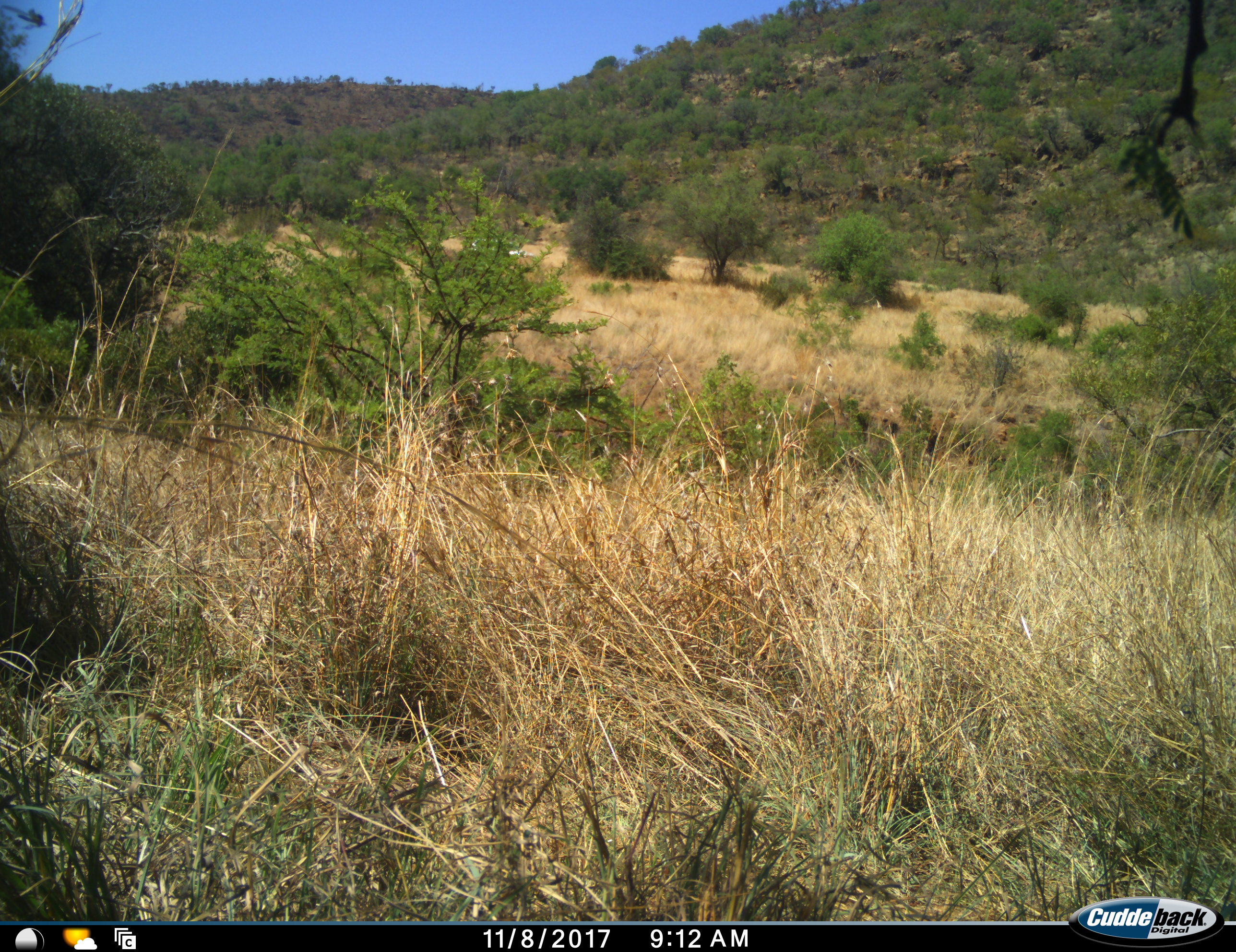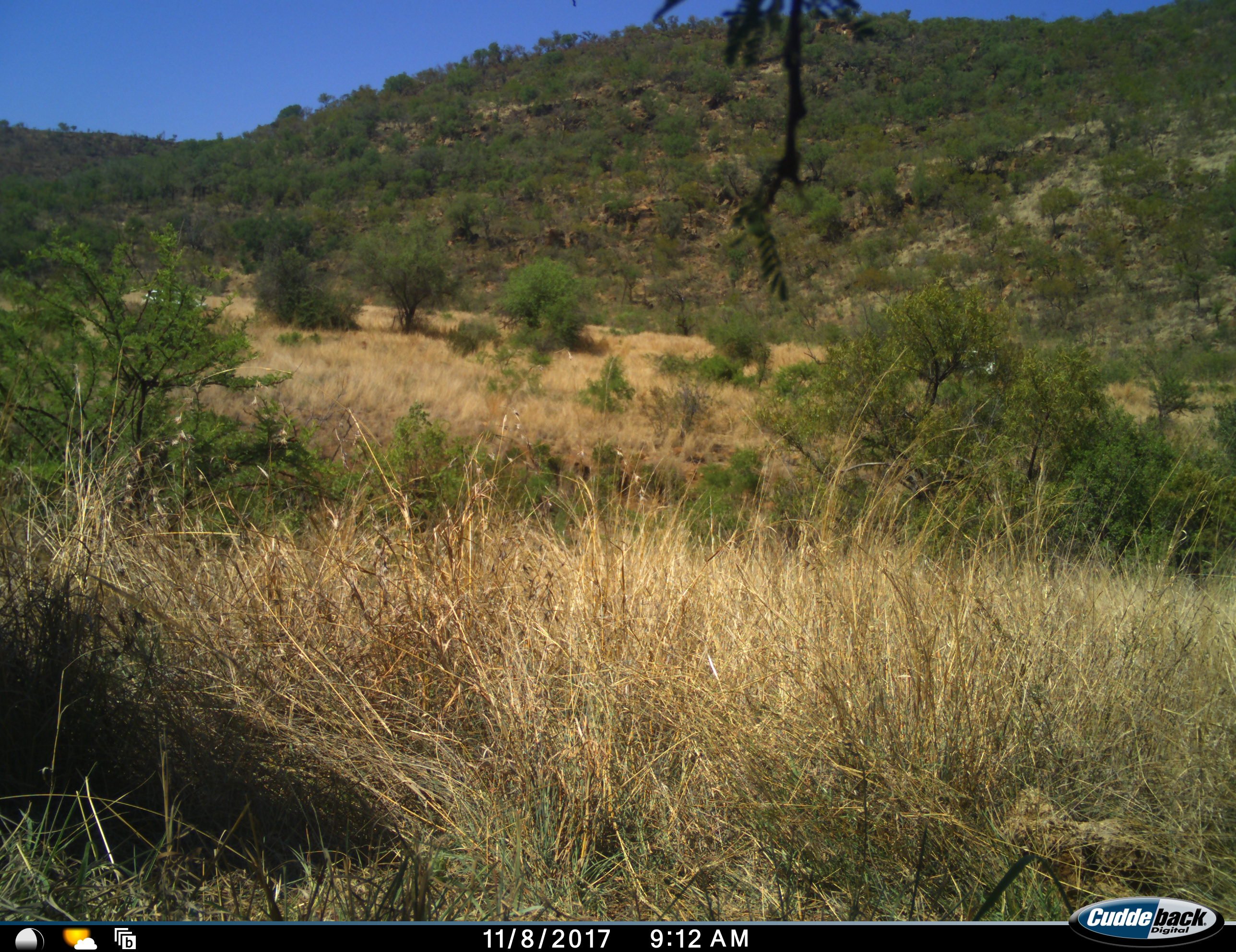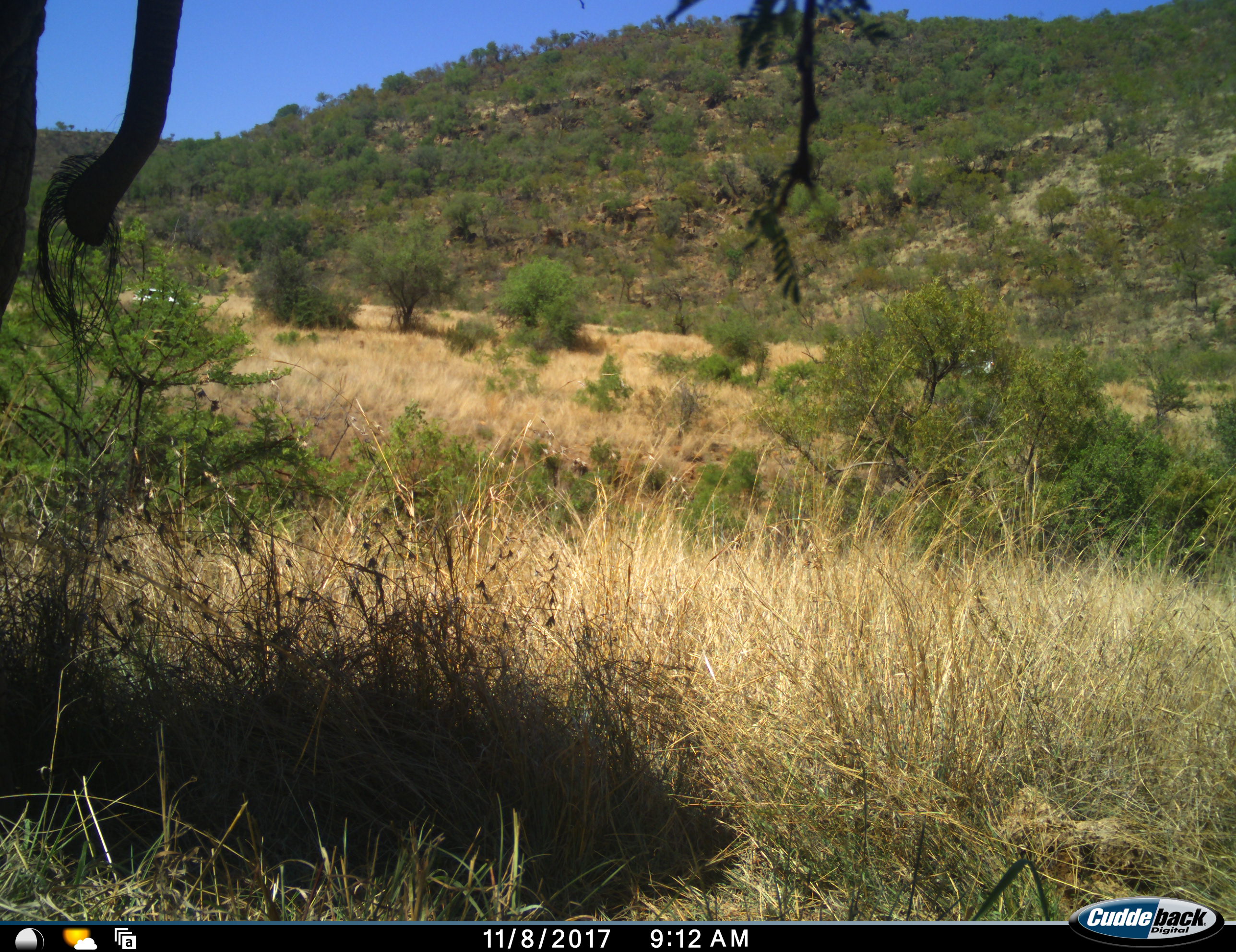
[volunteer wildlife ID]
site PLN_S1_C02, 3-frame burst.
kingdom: Animalia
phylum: Chordata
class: Mammalia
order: Proboscidea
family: Elephantidae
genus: Loxodonta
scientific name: Loxodonta africana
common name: african bush elephant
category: elephant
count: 1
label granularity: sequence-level